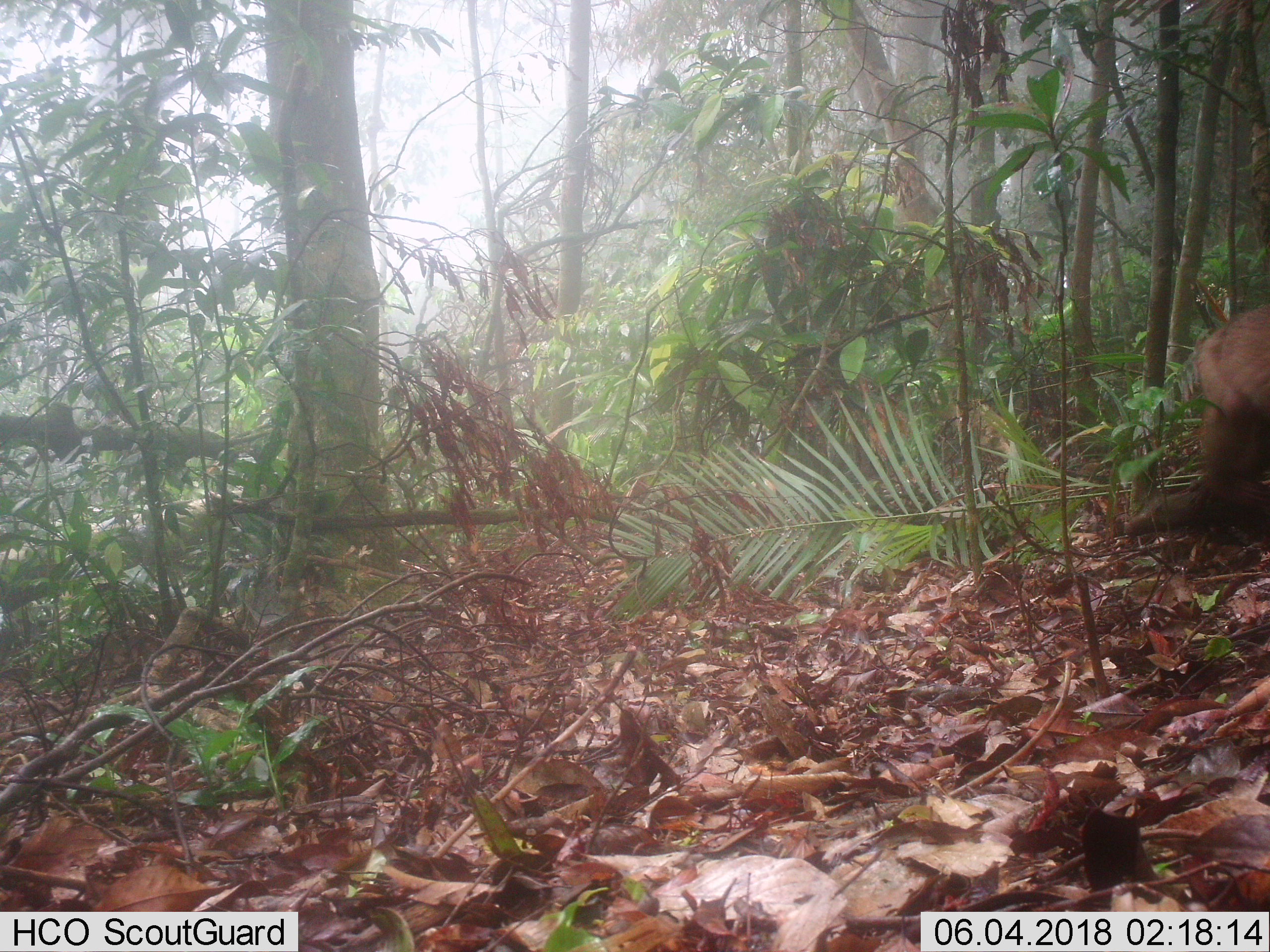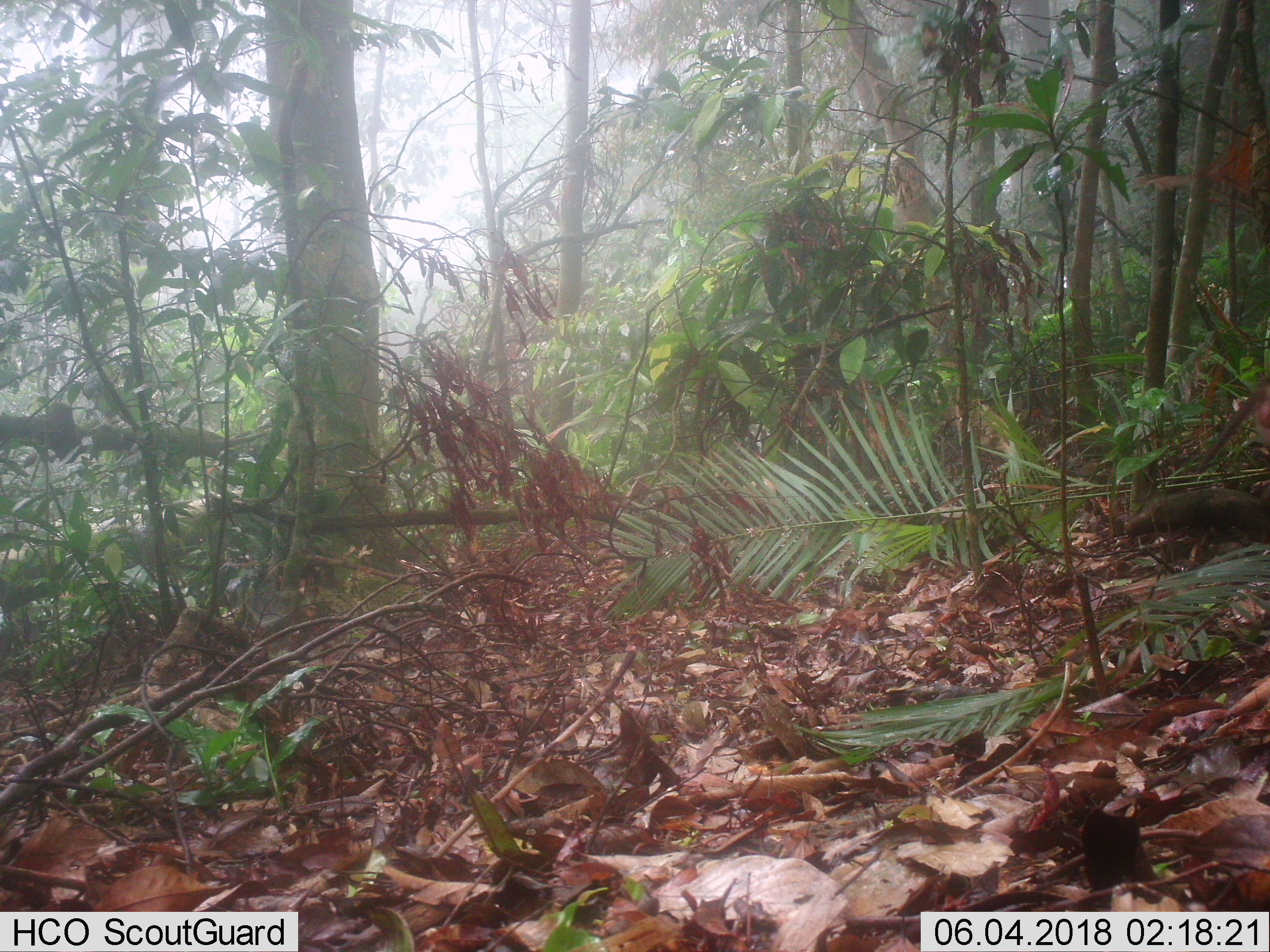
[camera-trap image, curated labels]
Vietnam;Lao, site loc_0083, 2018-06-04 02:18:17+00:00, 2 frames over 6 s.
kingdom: Animalia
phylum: Chordata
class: Mammalia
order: Primates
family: Cercopithecidae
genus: Macaca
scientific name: Macaca nemestrina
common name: pig-tailed macaque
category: pig tailed macaque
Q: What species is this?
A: Pig tailed macaque (pig-tailed macaque) (Macaca nemestrina).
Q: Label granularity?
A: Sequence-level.